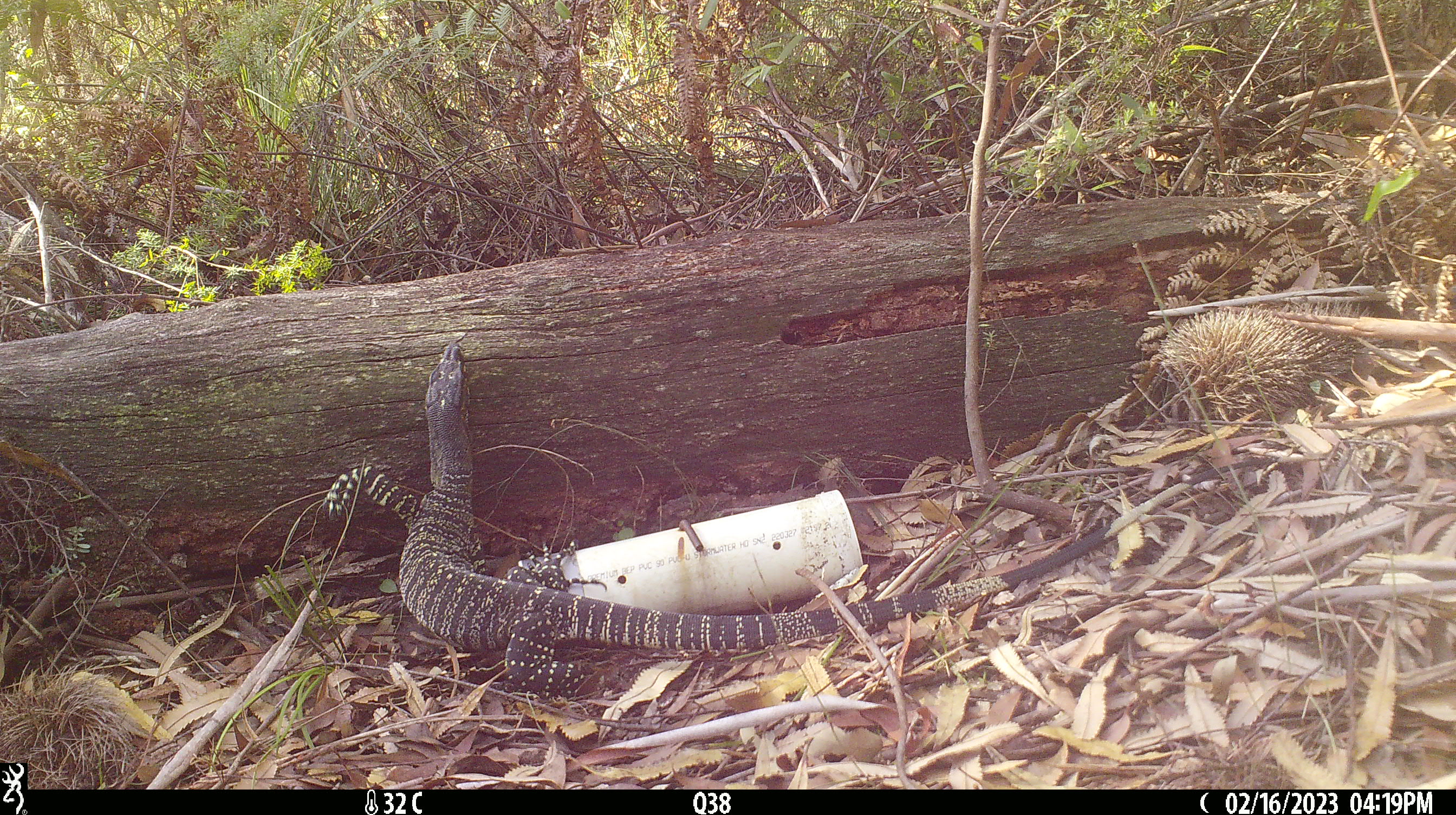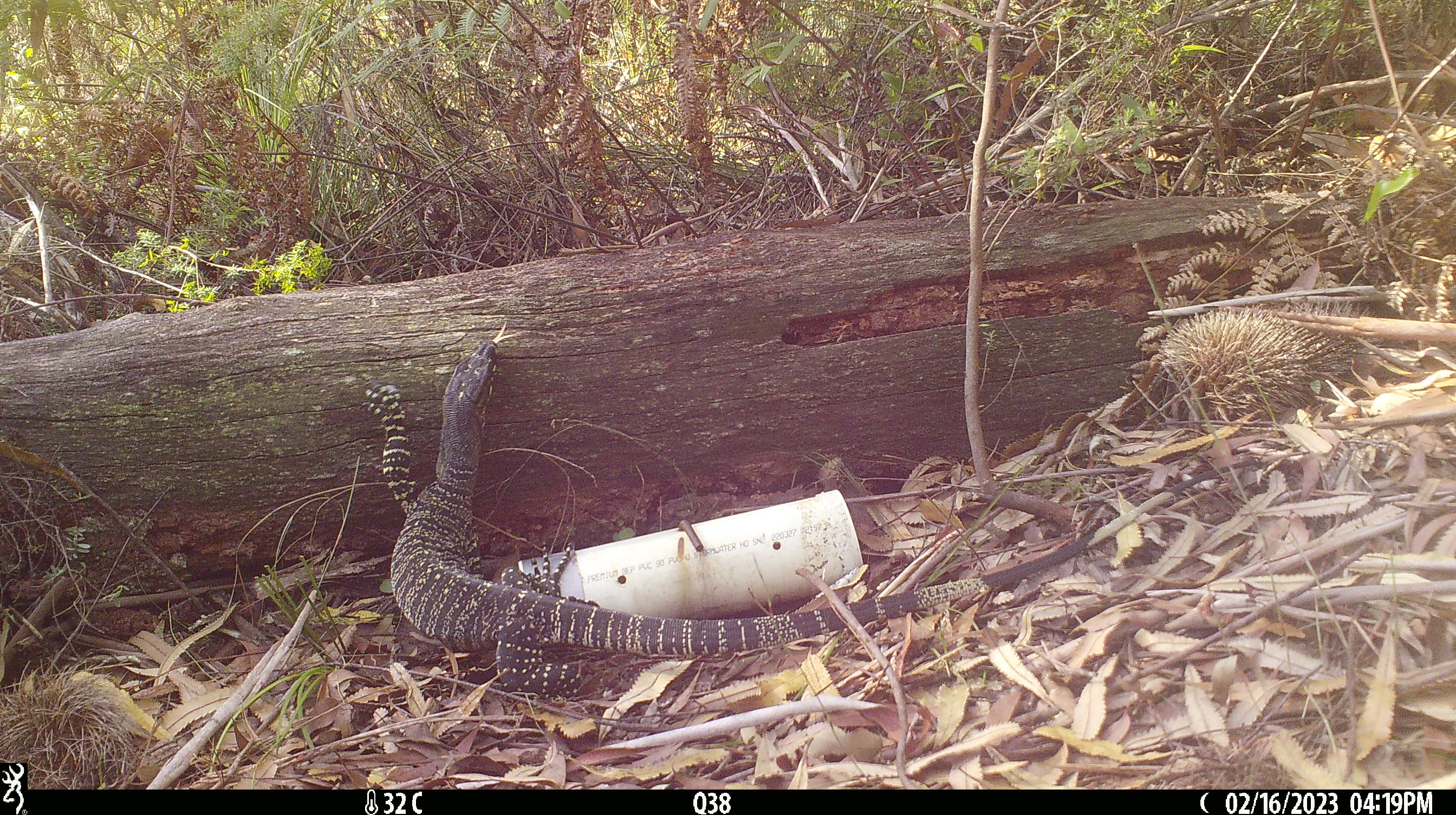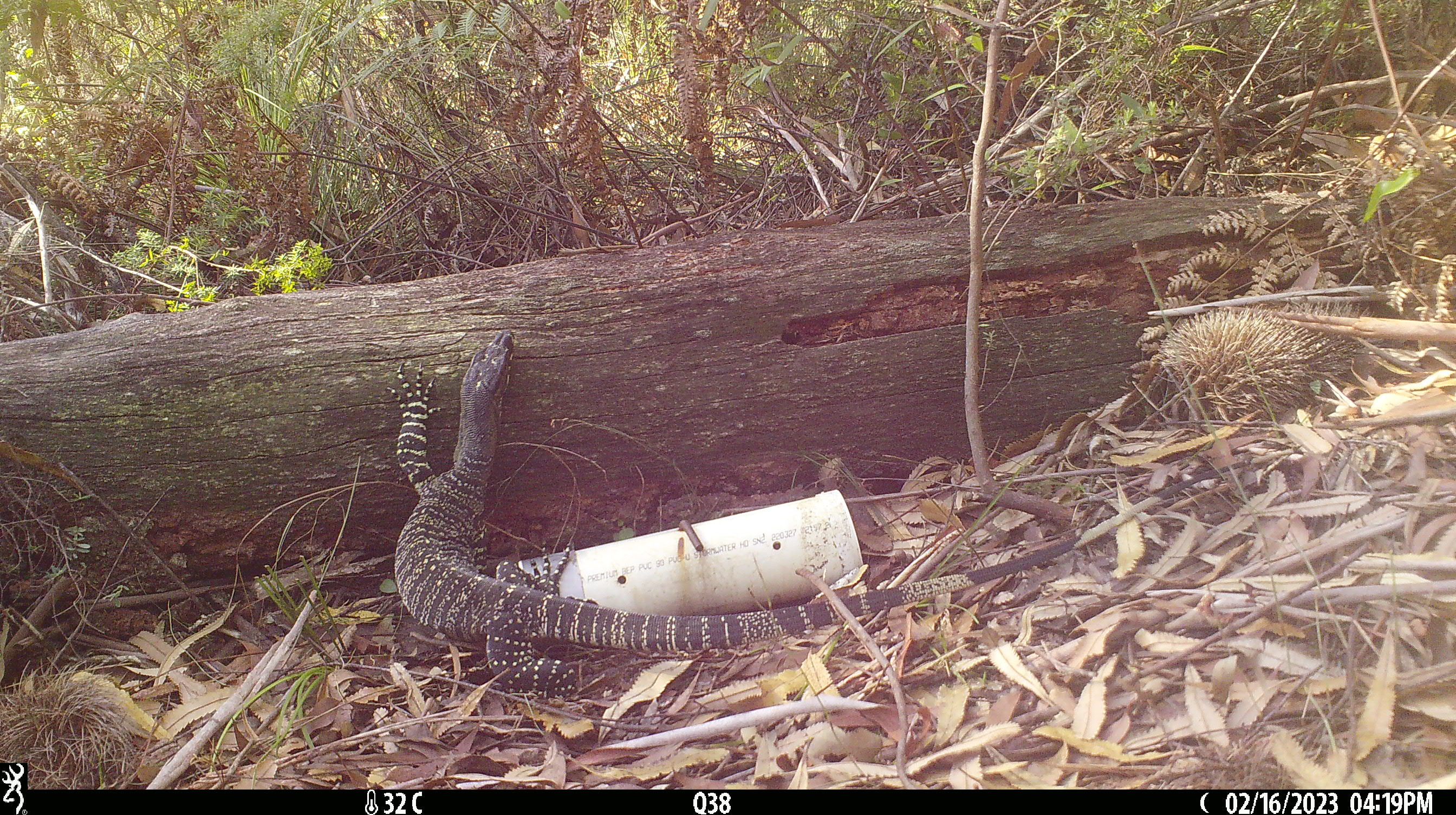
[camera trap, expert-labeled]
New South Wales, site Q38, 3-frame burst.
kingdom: Animalia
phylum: Chordata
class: Reptilia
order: Squamata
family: Varanidae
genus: Varanus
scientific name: Varanus varius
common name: lace monitor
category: goanna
Goanna (lace monitor) (Varanus varius).